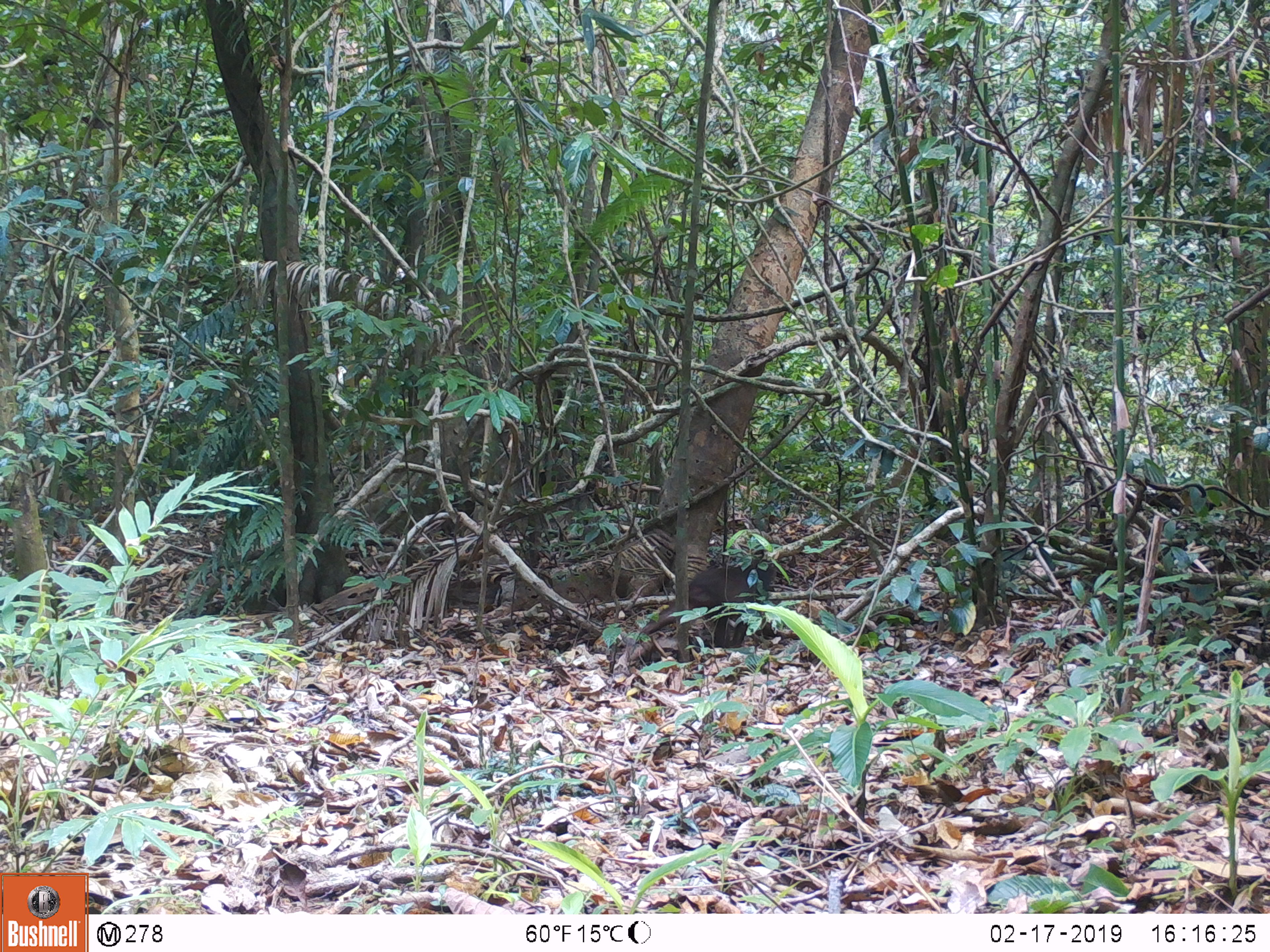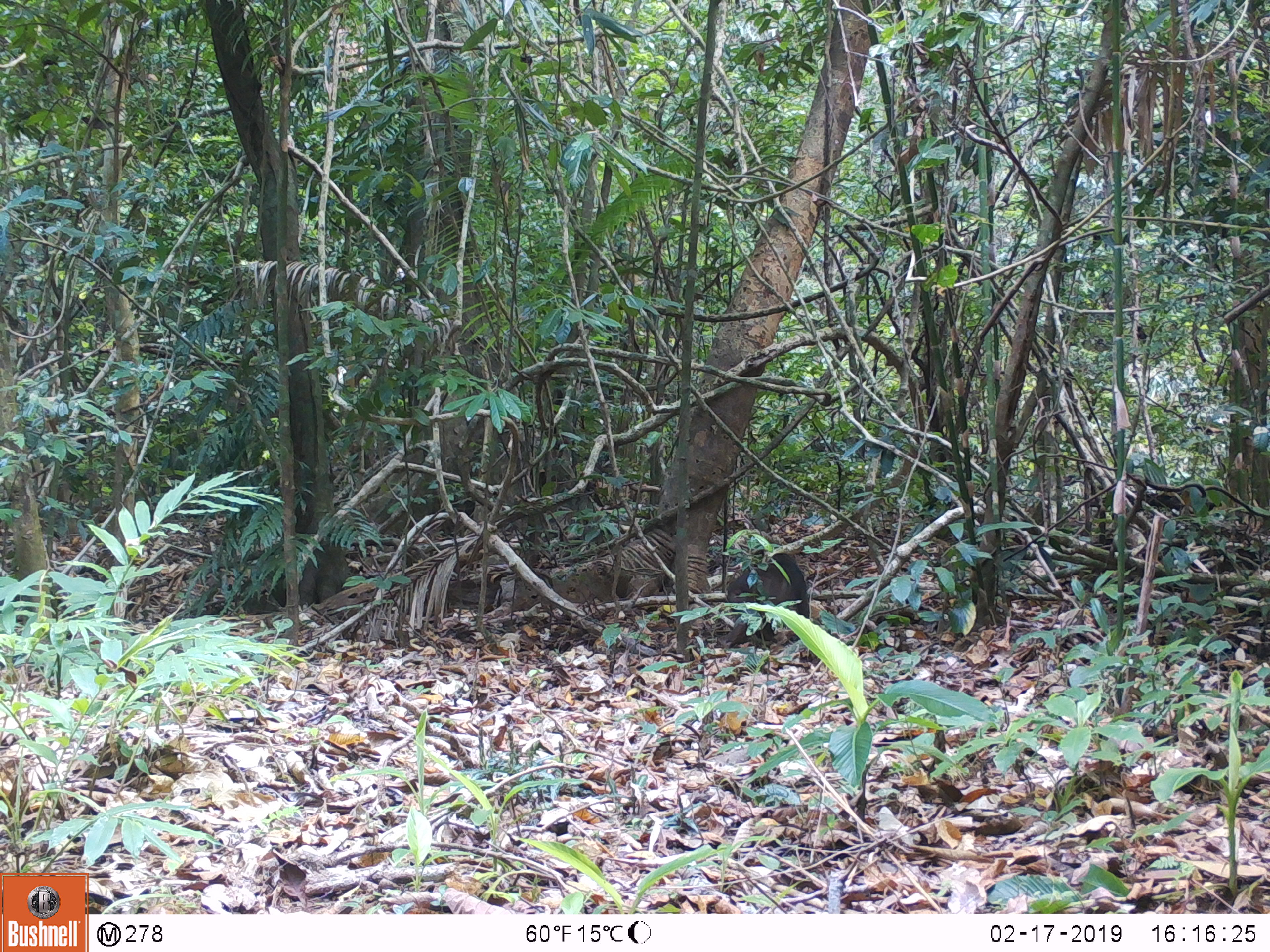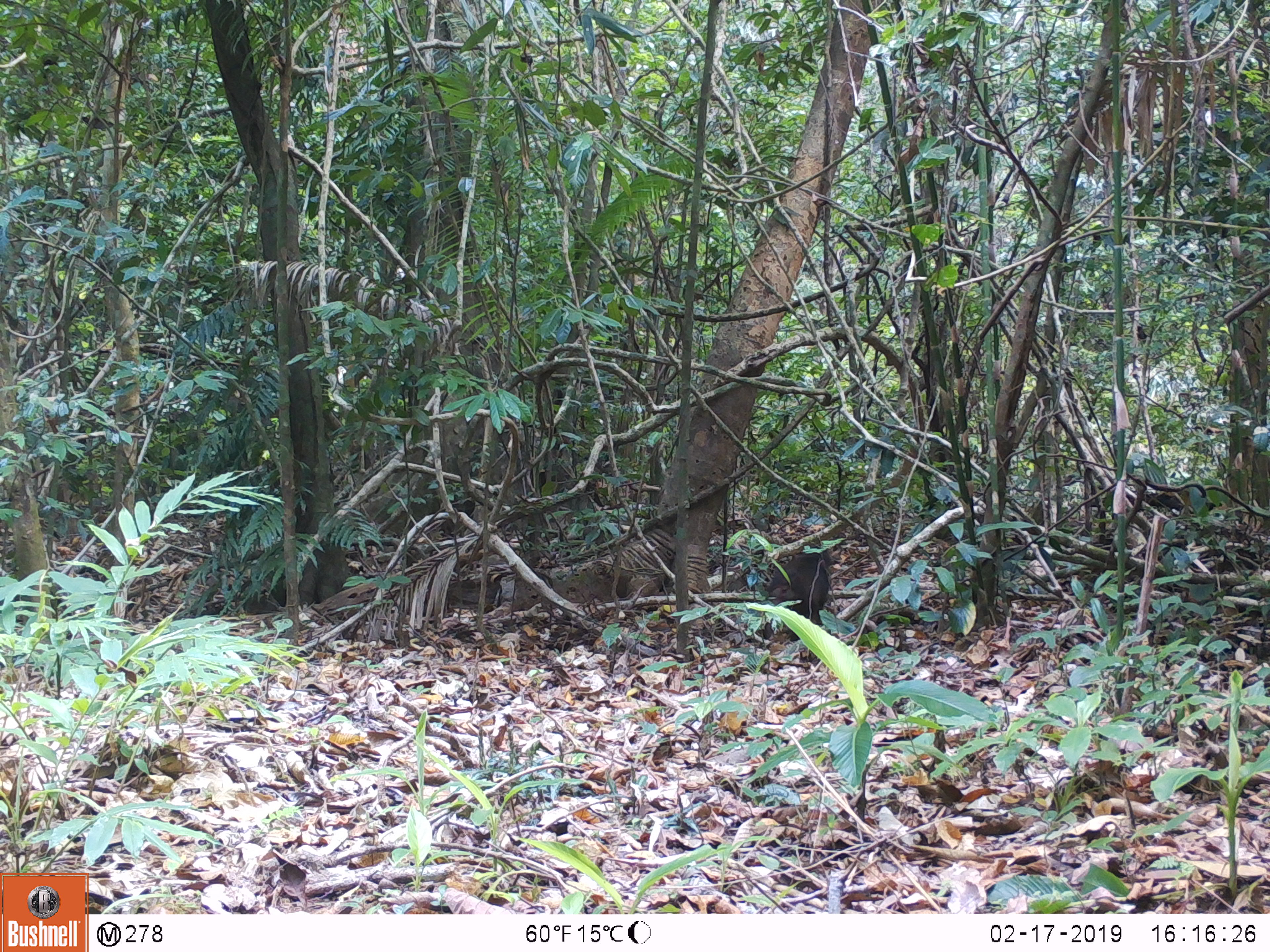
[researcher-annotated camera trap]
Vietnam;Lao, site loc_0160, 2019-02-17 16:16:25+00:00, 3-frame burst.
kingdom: Animalia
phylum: Chordata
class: Mammalia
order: Primates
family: Cercopithecidae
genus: Macaca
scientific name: Macaca arctoides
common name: stump-tailed macaque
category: stump tailed macaque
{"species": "stump tailed macaque (stump-tailed macaque) (Macaca arctoides)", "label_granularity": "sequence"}